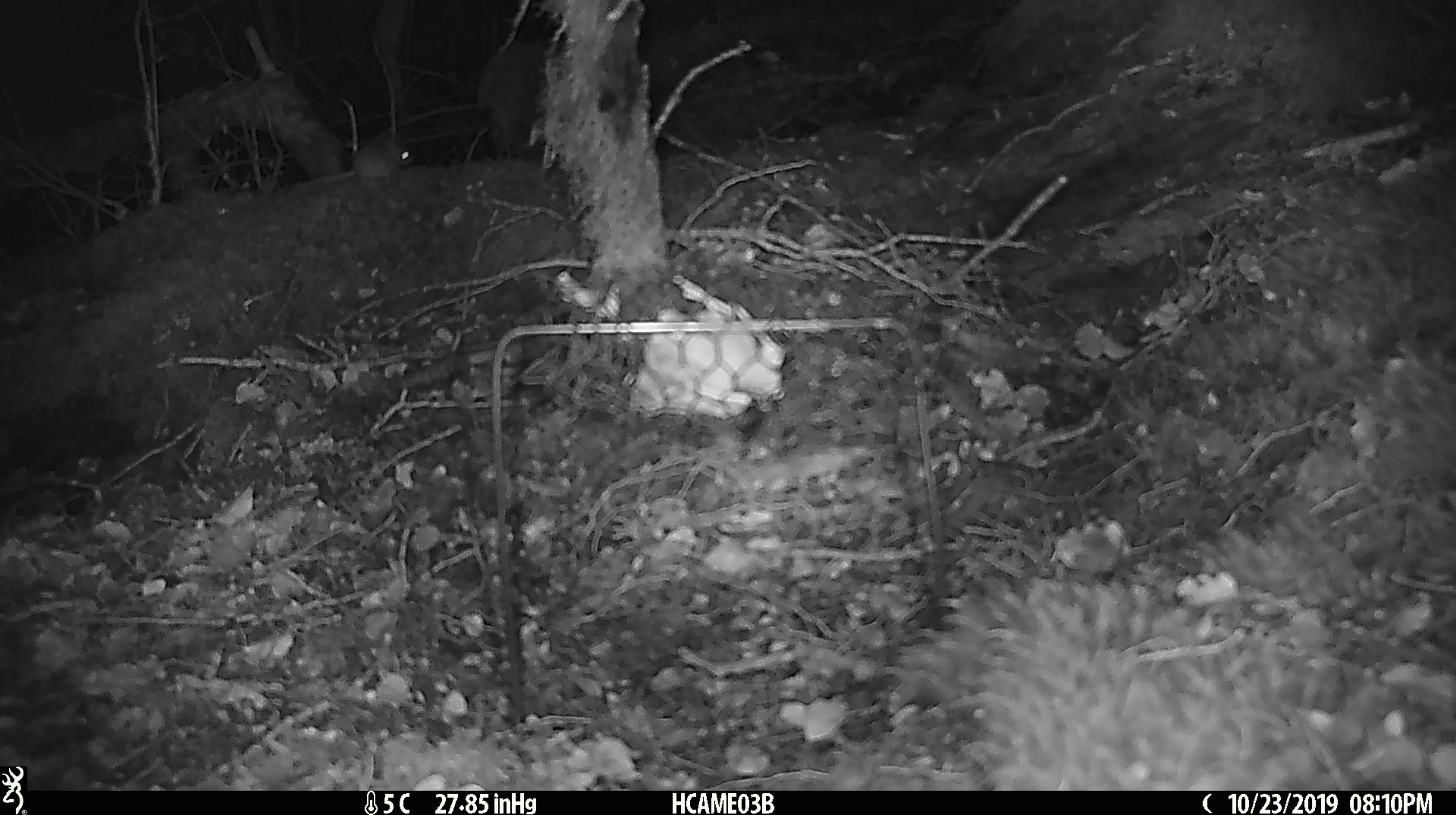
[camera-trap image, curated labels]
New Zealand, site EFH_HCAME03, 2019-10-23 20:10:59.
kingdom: Animalia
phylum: Chordata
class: Mammalia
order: Rodentia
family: Muridae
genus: Mus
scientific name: Mus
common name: mouse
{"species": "mouse (Mus)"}